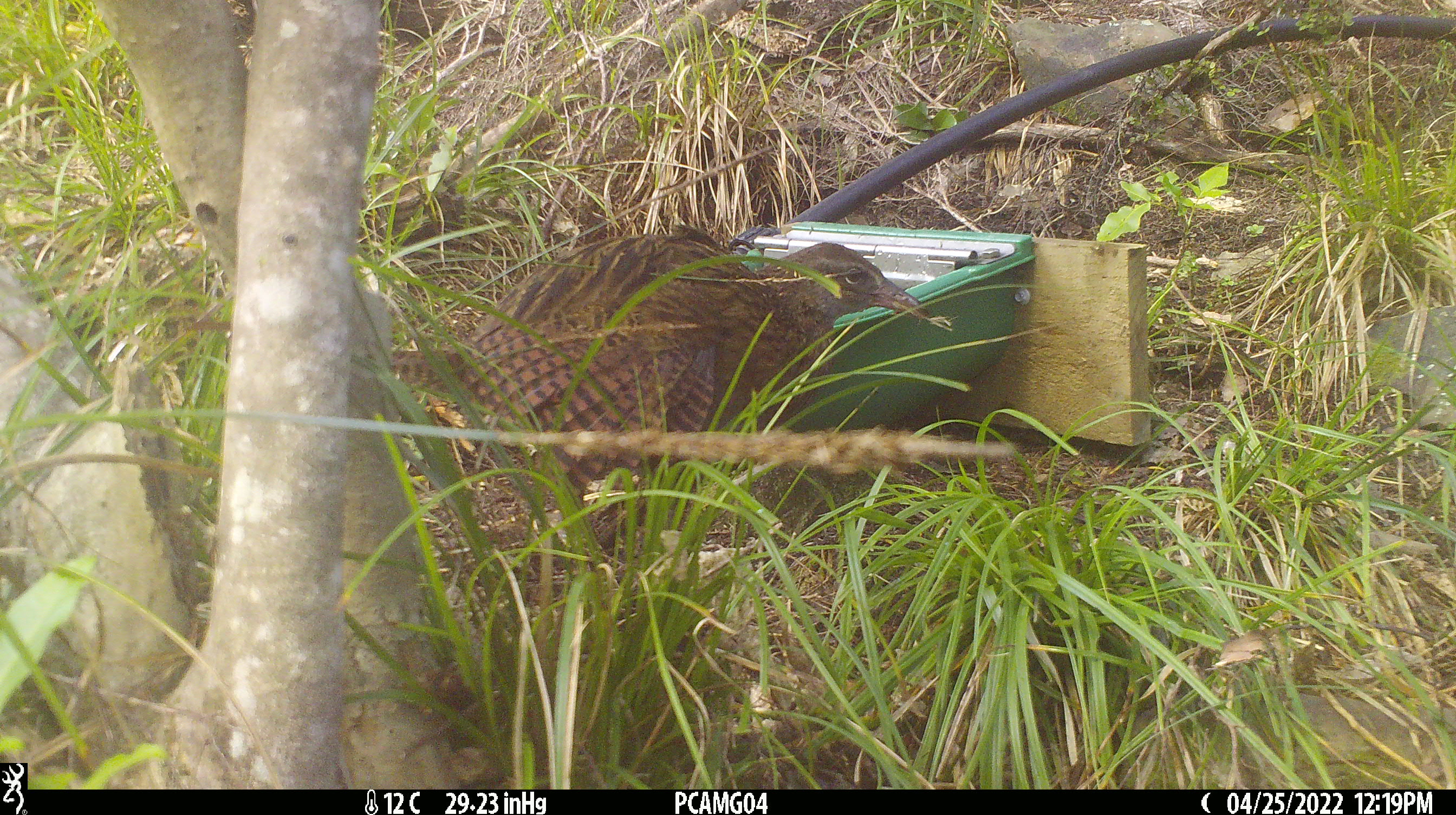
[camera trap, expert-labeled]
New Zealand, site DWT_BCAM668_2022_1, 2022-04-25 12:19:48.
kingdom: Animalia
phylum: Chordata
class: Aves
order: Gruiformes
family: Rallidae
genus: Gallirallus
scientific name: Gallirallus australis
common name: weka